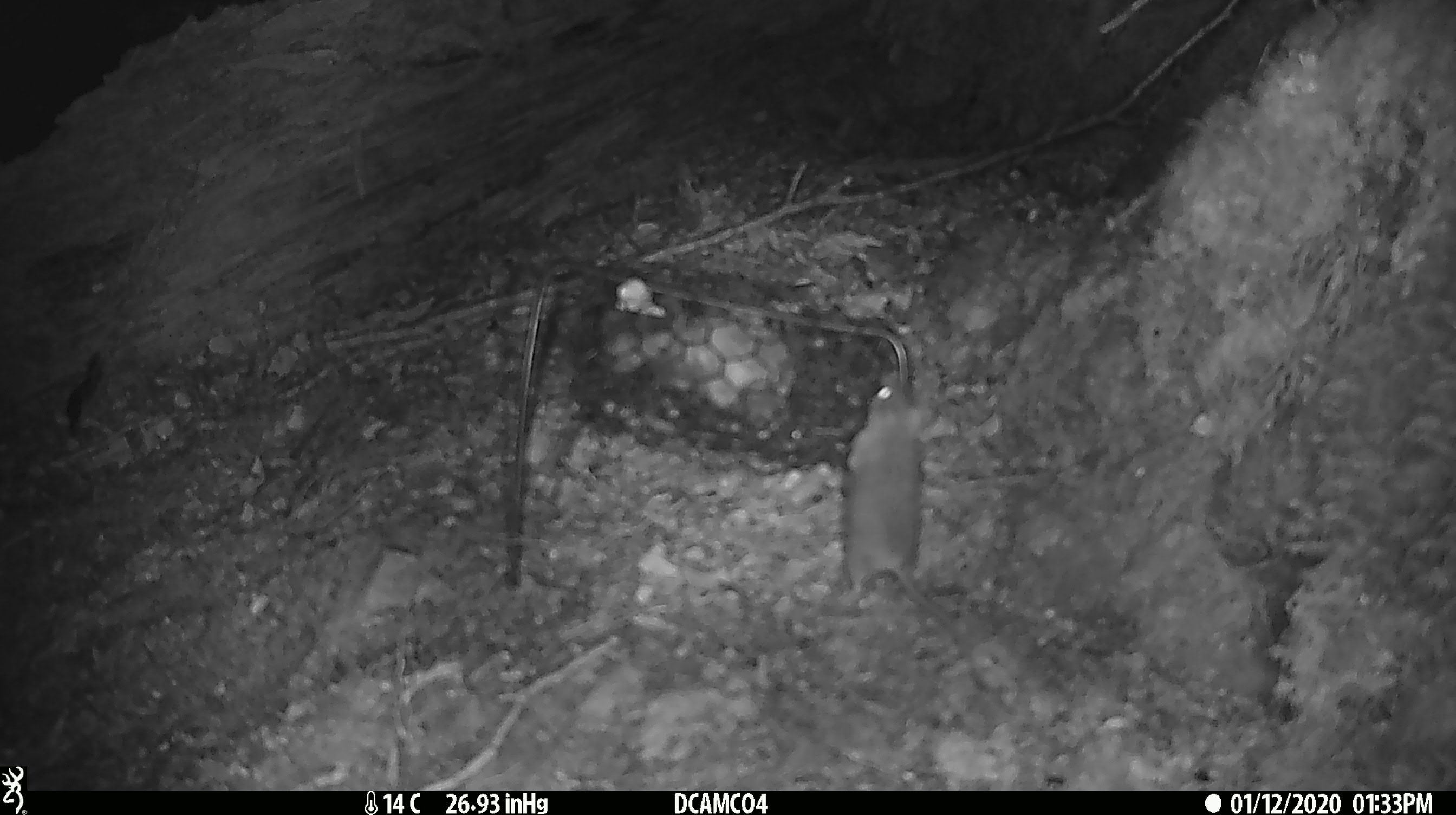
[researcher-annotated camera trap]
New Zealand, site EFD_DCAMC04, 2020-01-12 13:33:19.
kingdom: Animalia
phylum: Chordata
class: Mammalia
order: Rodentia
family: Muridae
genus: Mus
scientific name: Mus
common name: mouse